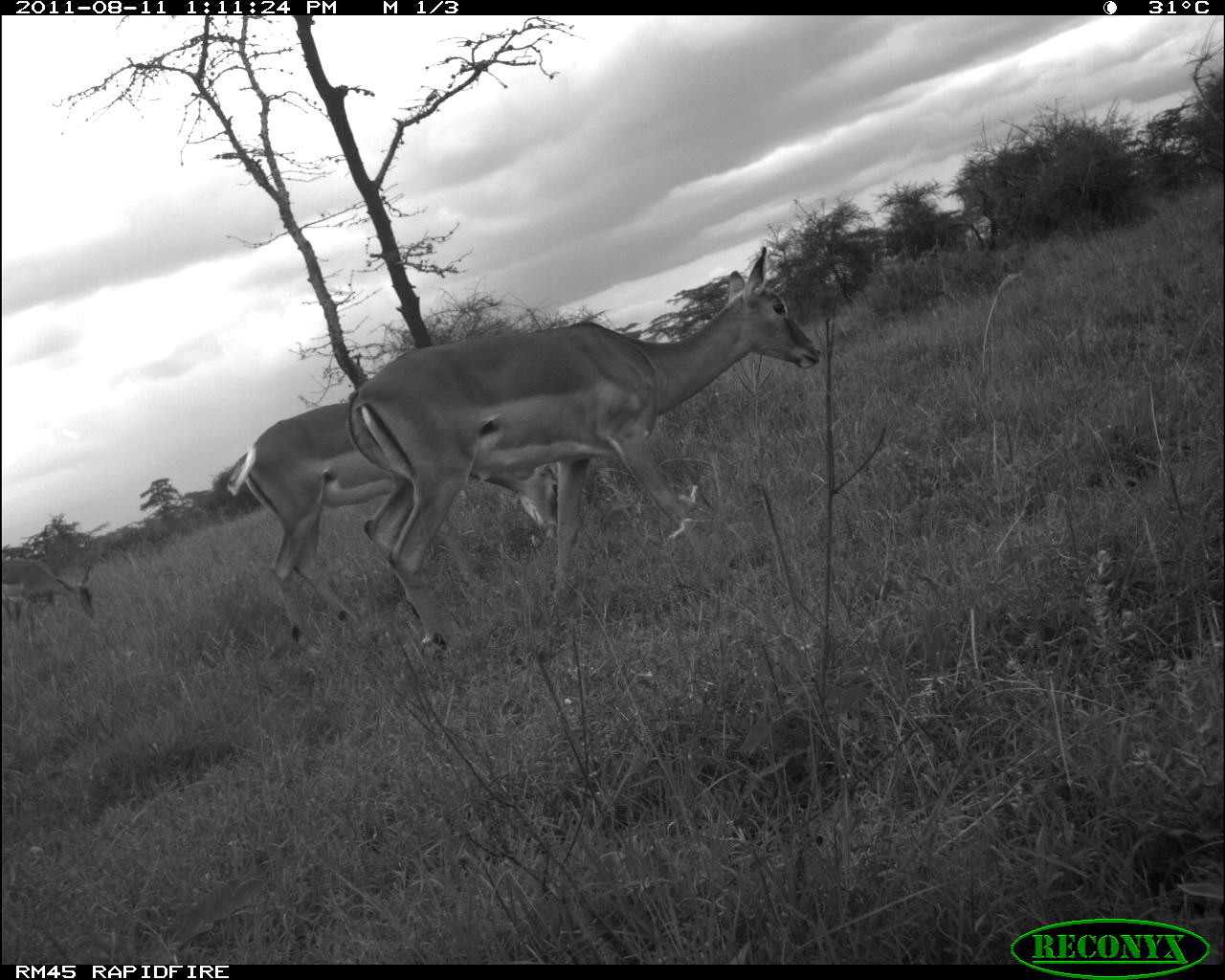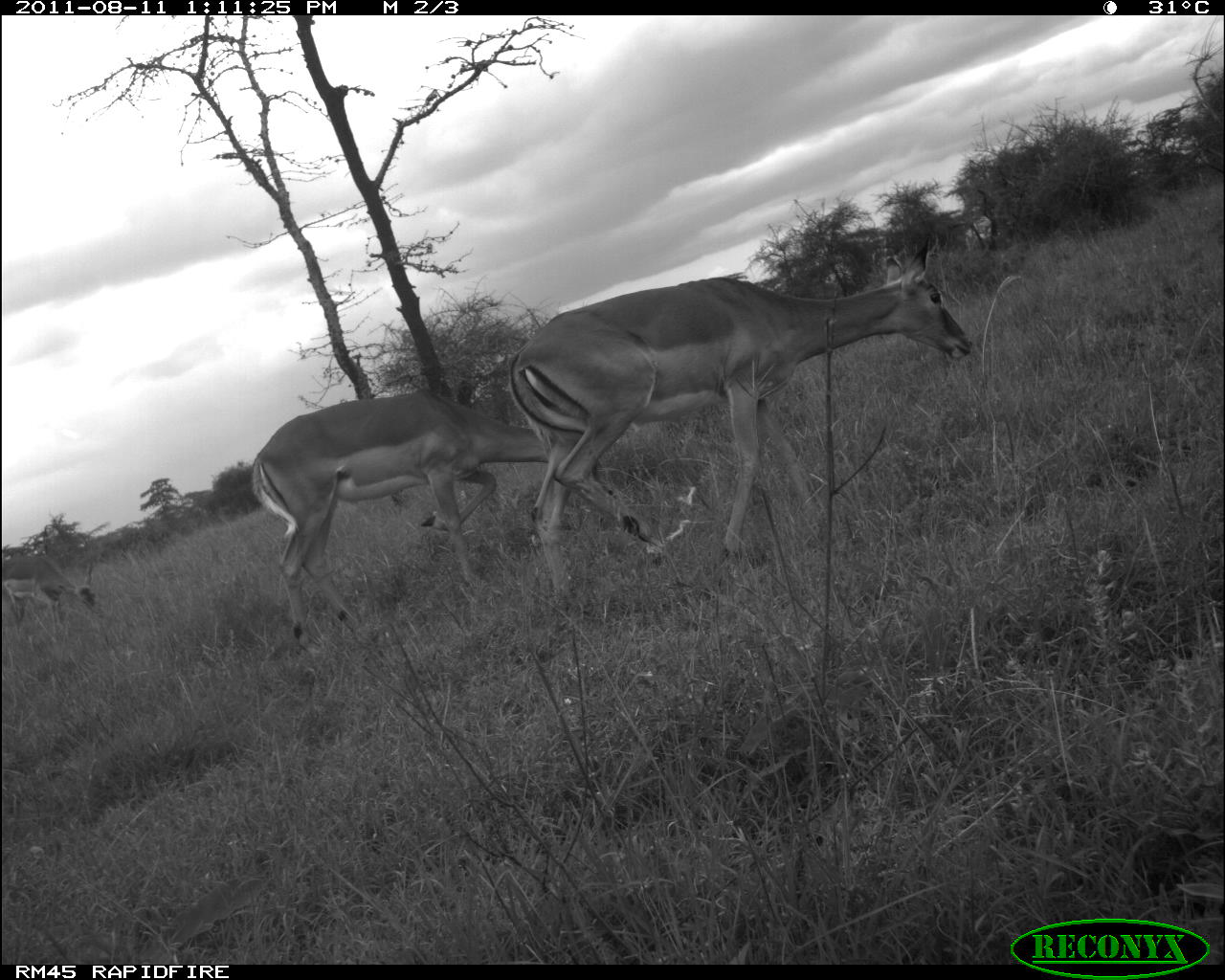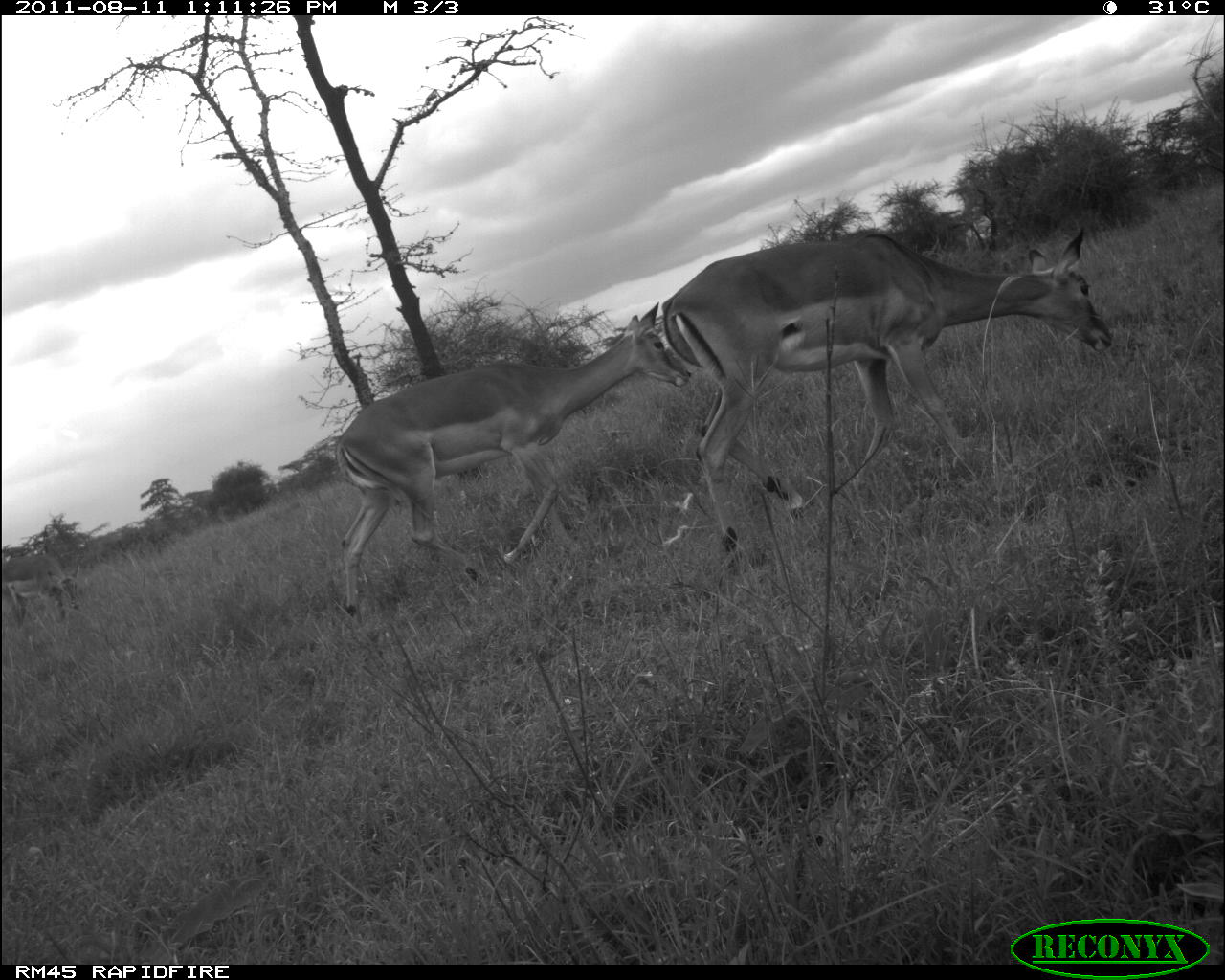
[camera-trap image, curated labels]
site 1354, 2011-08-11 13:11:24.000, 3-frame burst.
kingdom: Animalia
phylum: Chordata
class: Mammalia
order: Artiodactyla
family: Bovidae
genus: Aepyceros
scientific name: Aepyceros melampus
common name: impala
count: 3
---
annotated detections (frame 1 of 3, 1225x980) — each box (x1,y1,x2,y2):
aepyceros melampus: (345,246,820,670); (227,403,557,681); (2,562,96,651)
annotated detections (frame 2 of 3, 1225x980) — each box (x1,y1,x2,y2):
aepyceros melampus: (505,231,973,605); (253,388,632,648); (2,550,101,633)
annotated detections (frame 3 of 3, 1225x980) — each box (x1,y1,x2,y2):
aepyceros melampus: (661,234,1114,574); (336,300,693,620)